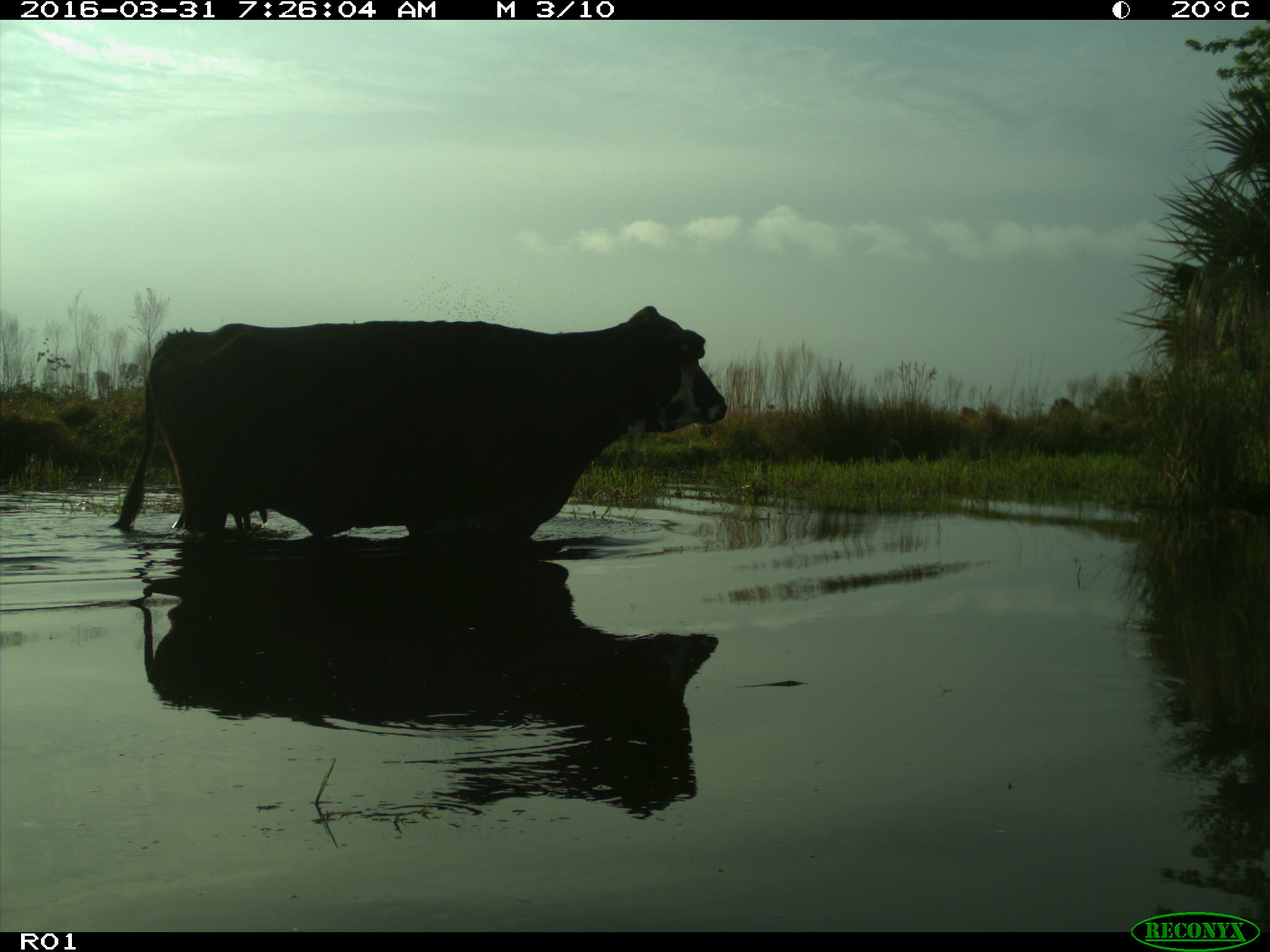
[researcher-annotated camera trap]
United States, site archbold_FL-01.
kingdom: Animalia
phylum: Chordata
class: Mammalia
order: Artiodactyla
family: Bovidae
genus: Bos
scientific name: Bos taurus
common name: domestic cow